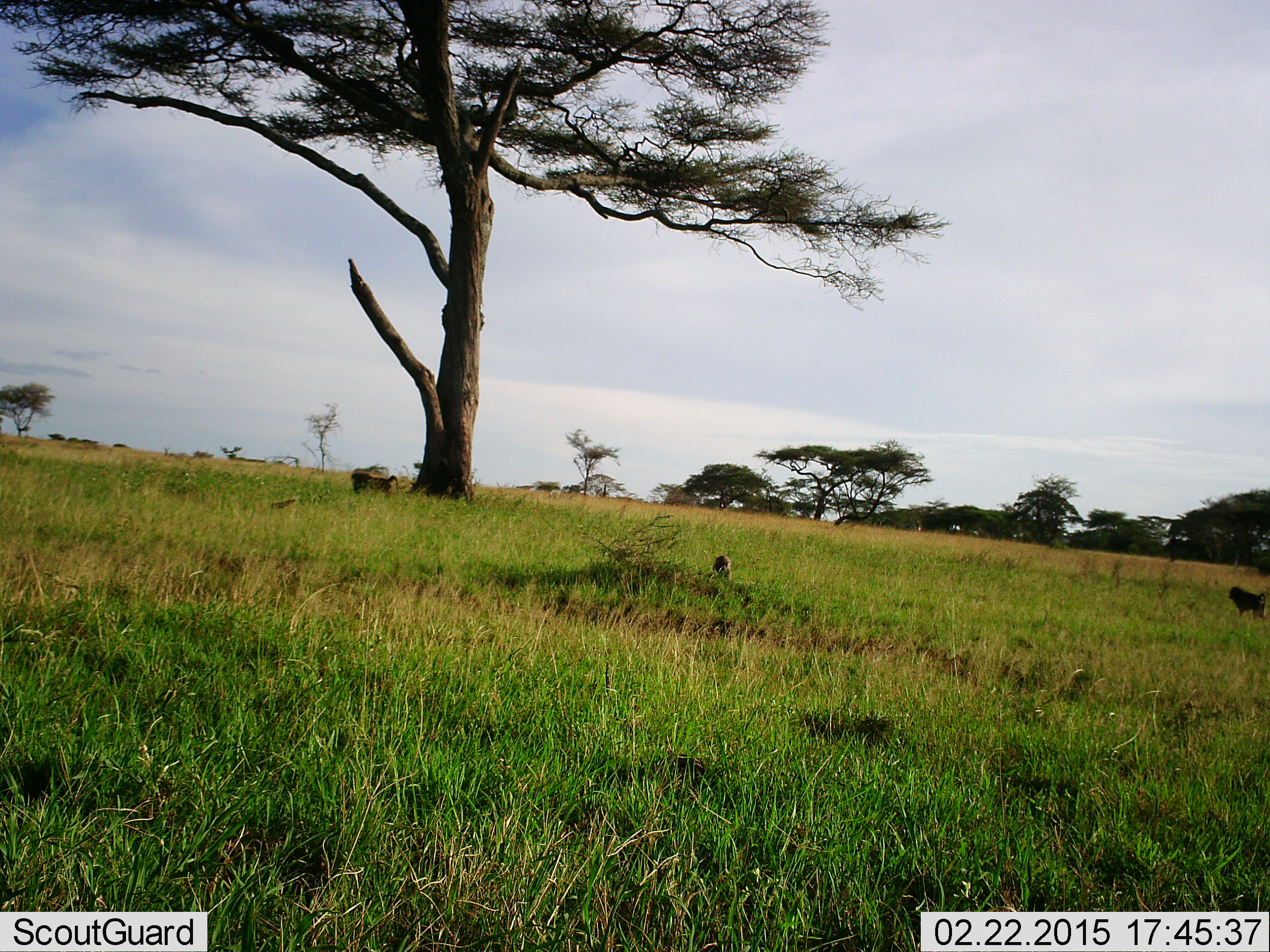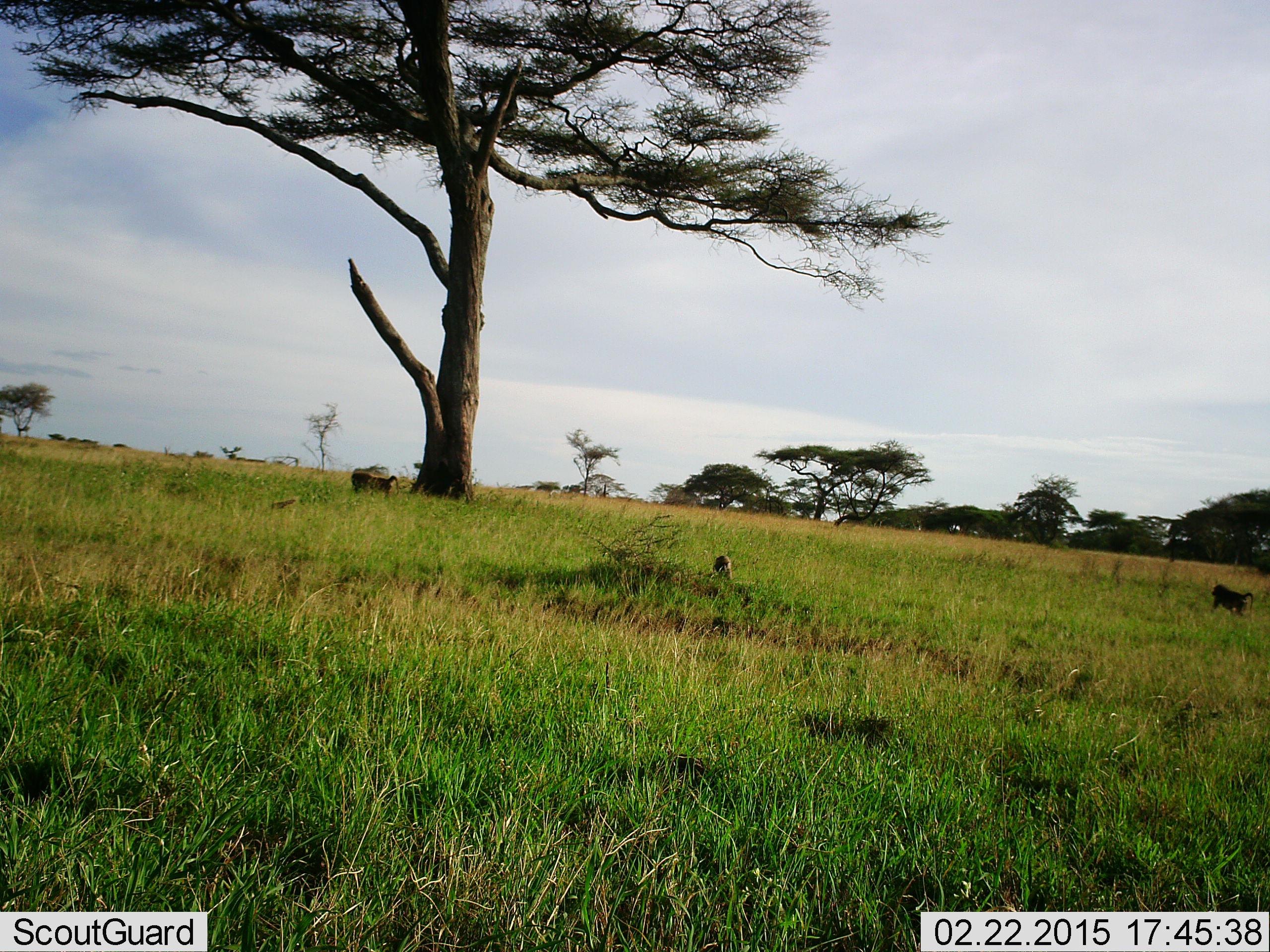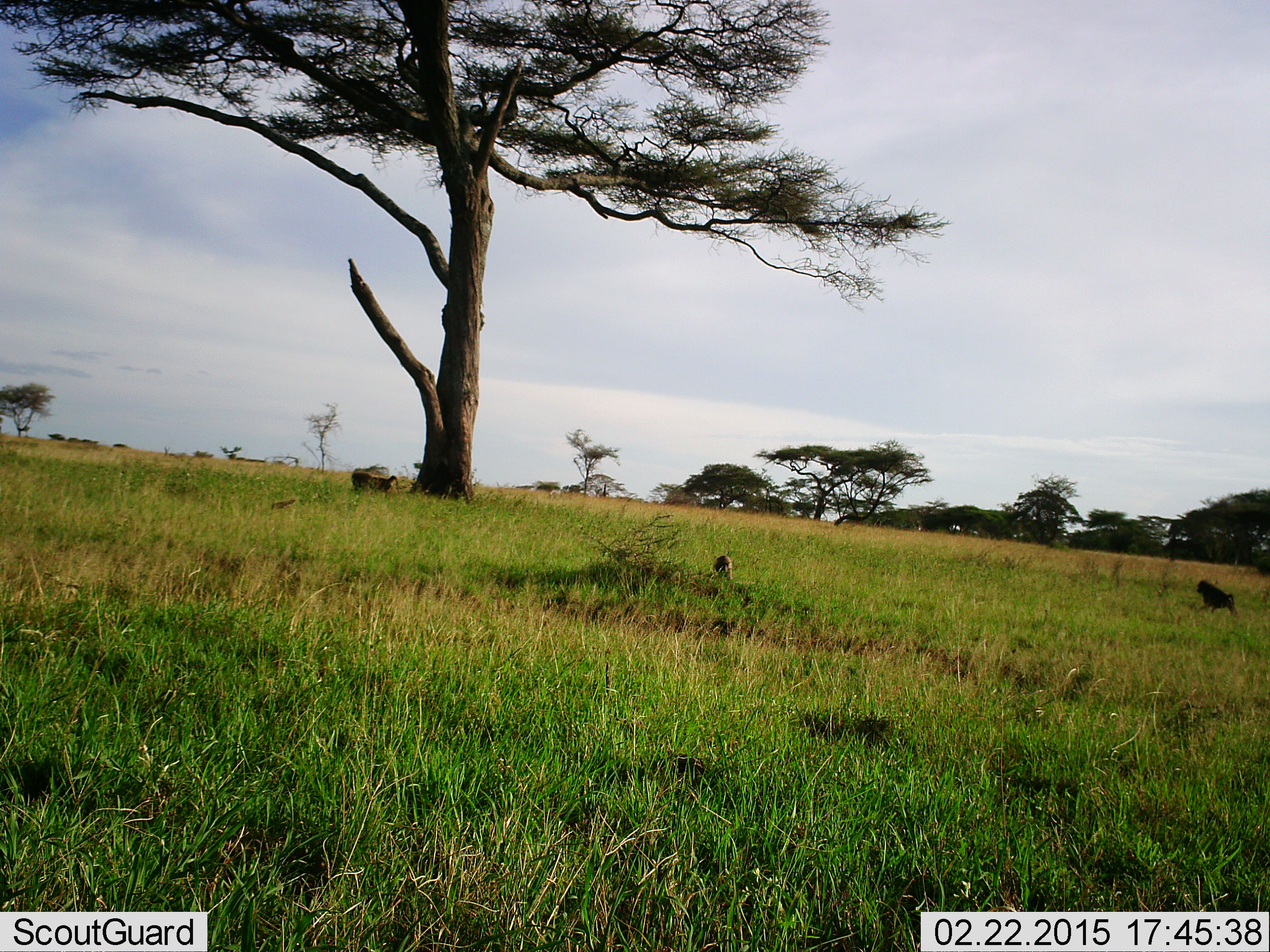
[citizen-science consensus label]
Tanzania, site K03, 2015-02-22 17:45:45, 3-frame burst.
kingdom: Animalia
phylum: Chordata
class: Mammalia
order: Primates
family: Cercopithecidae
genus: Papio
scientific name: Papio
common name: baboon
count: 3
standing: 45%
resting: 18%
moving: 91%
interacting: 0%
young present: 0%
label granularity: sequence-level